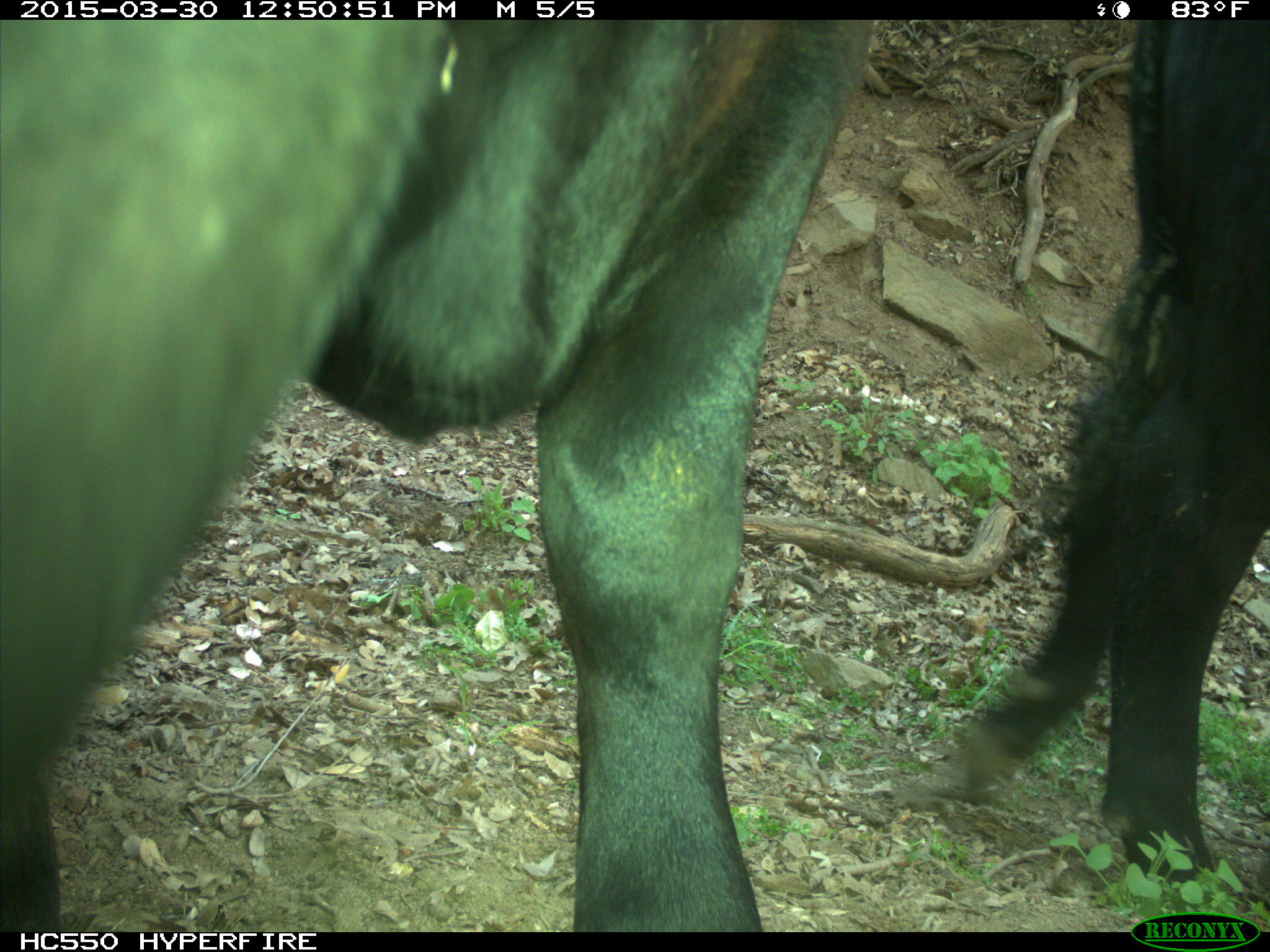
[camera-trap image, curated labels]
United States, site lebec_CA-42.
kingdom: Animalia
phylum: Chordata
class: Mammalia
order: Artiodactyla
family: Bovidae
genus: Bos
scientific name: Bos taurus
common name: domestic cow